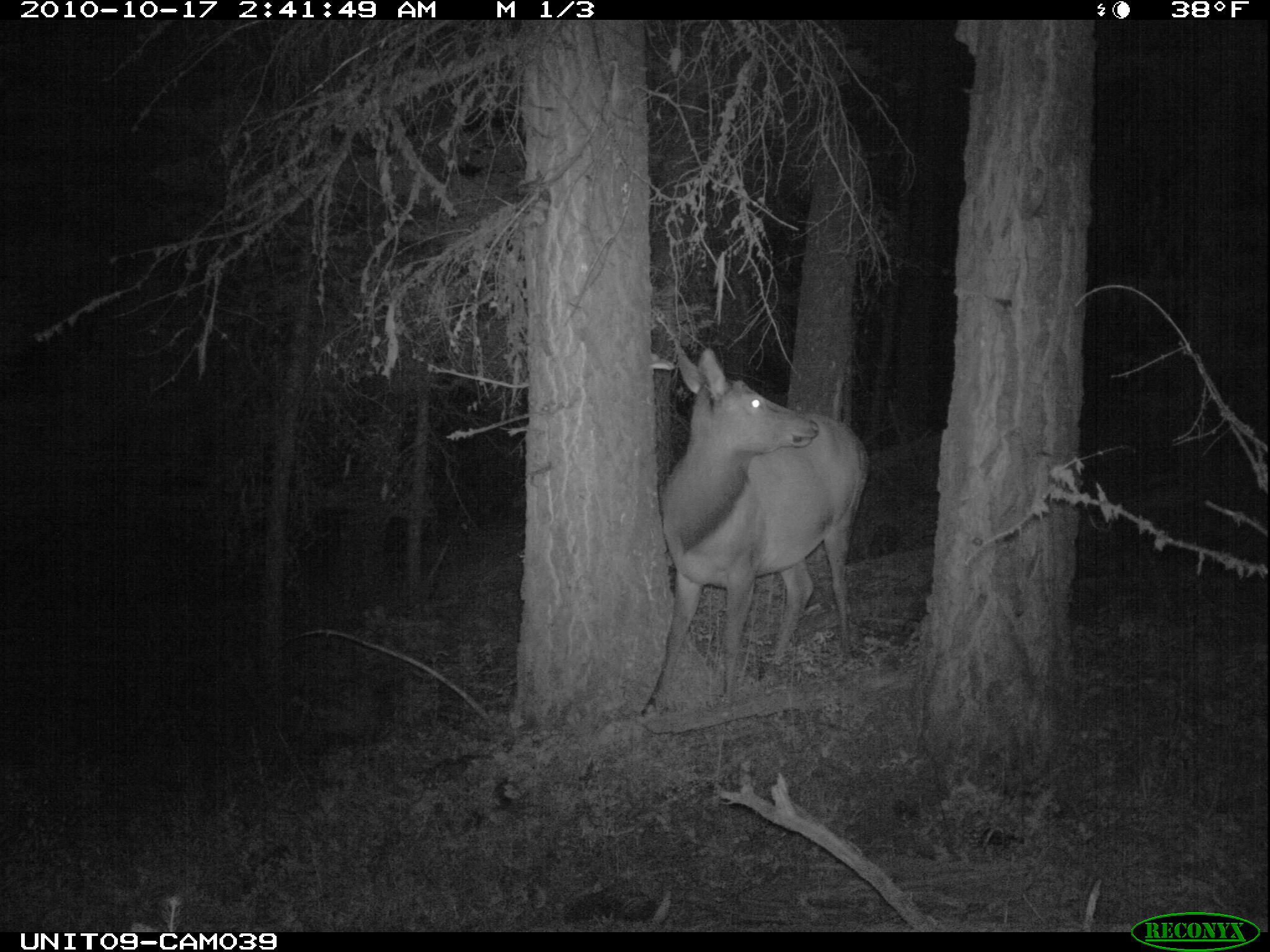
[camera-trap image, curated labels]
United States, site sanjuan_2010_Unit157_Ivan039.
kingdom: Animalia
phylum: Chordata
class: Mammalia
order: Artiodactyla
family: Cervidae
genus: Cervus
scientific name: Cervus elaphus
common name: red deer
Cervus elaphus (red deer).